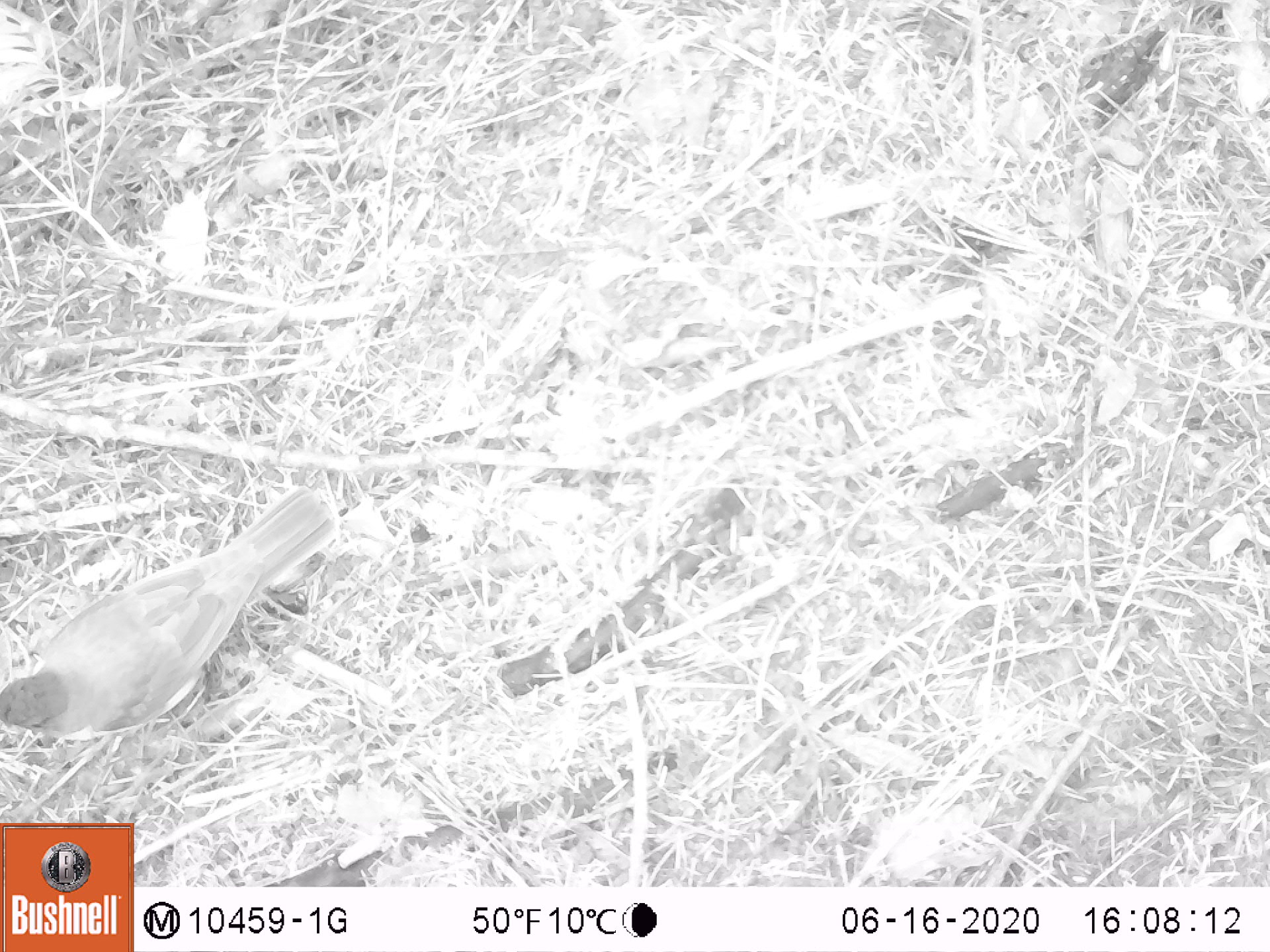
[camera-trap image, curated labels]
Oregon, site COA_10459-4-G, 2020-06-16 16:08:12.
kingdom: Animalia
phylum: Chordata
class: Aves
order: Passeriformes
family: Turdidae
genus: Turdus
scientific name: Turdus migratorius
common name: american robin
American robin (Turdus migratorius).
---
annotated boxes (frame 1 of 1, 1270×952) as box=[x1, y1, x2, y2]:
american robin: box=[0, 453, 359, 773]